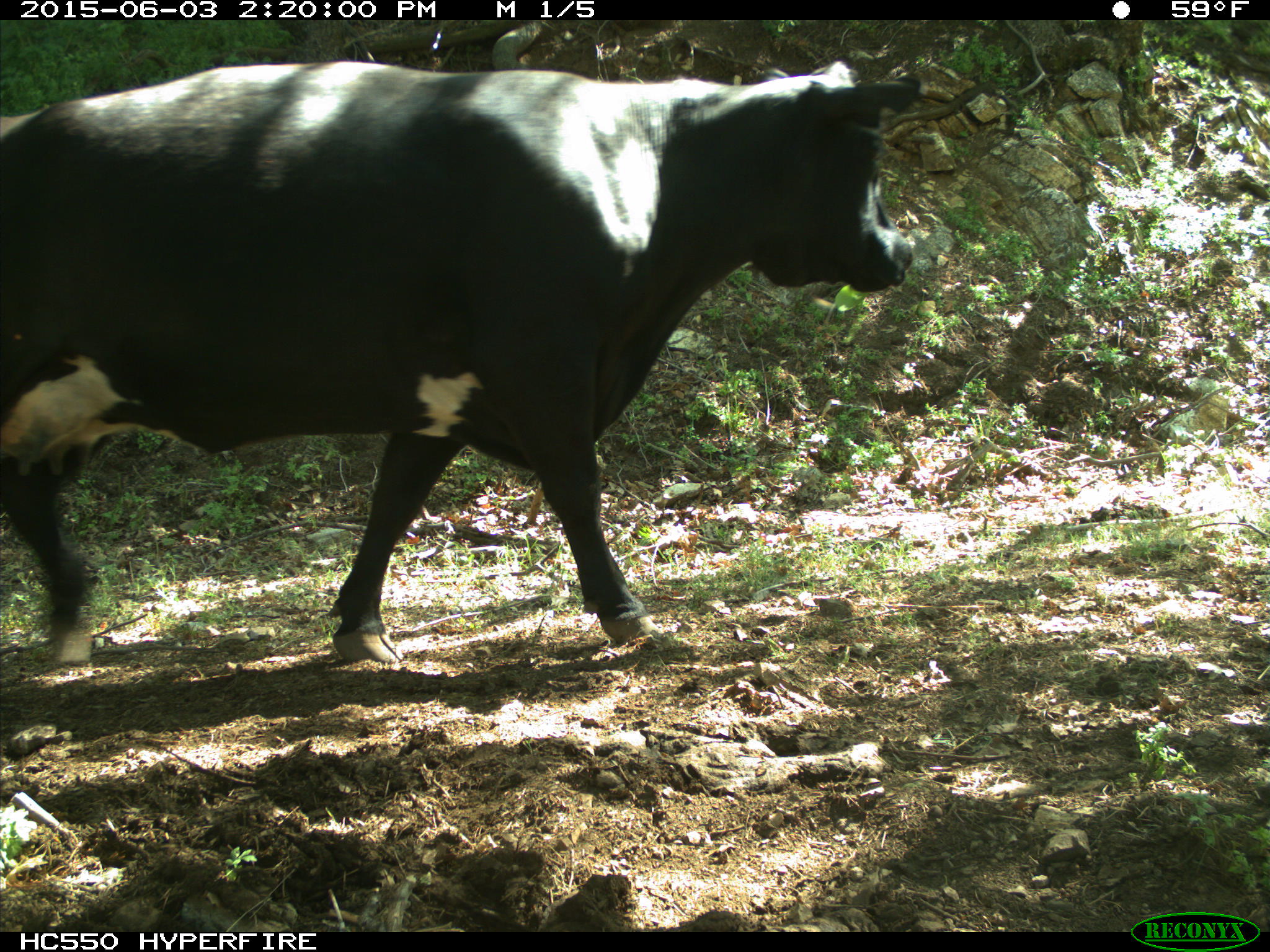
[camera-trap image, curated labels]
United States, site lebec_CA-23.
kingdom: Animalia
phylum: Chordata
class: Mammalia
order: Artiodactyla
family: Bovidae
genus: Bos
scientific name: Bos taurus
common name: domestic cow